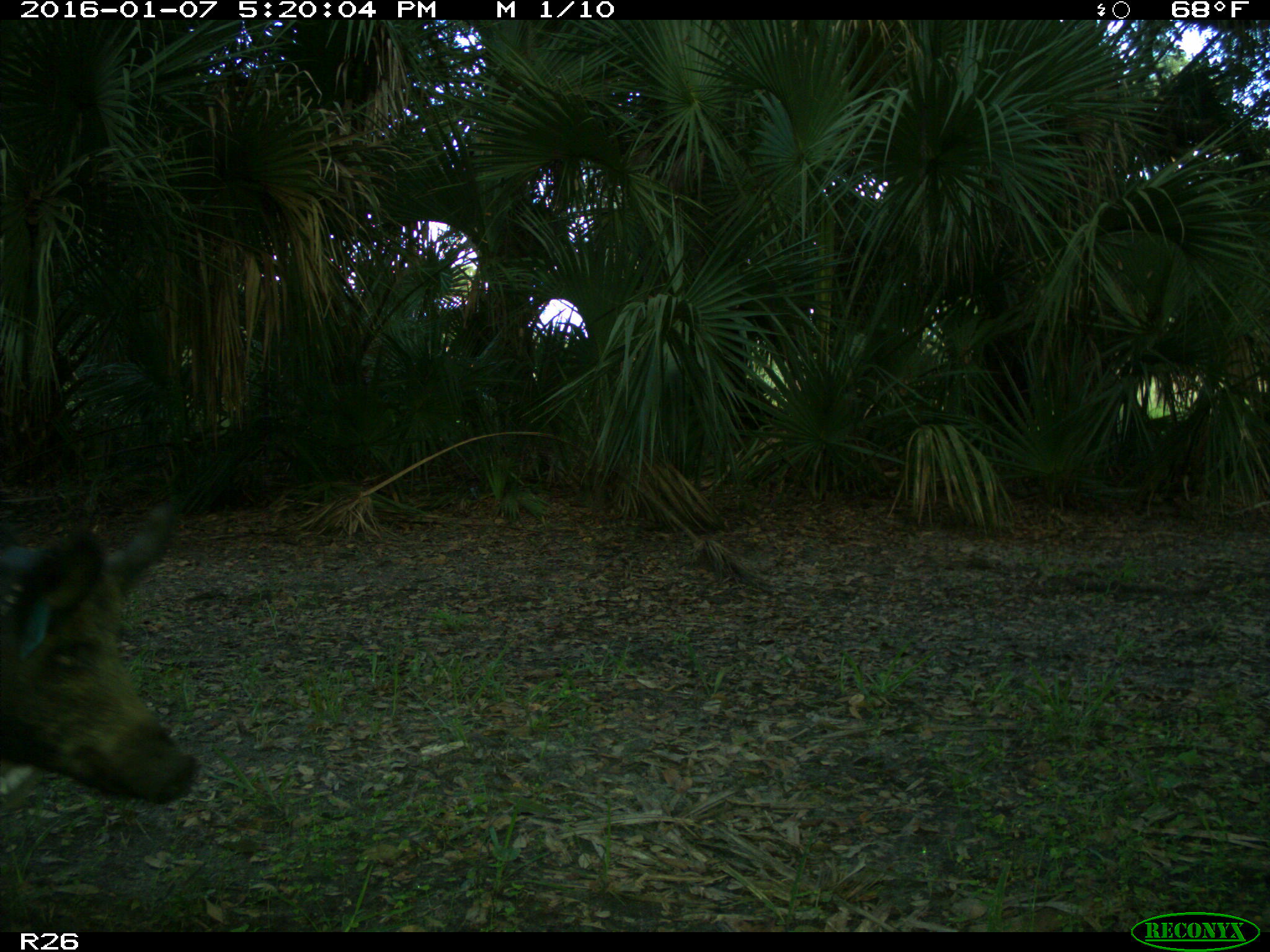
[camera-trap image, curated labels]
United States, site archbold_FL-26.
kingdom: Animalia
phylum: Chordata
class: Mammalia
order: Artiodactyla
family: Suidae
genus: Sus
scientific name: Sus scrofa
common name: wild boar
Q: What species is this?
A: Sus scrofa (wild boar).